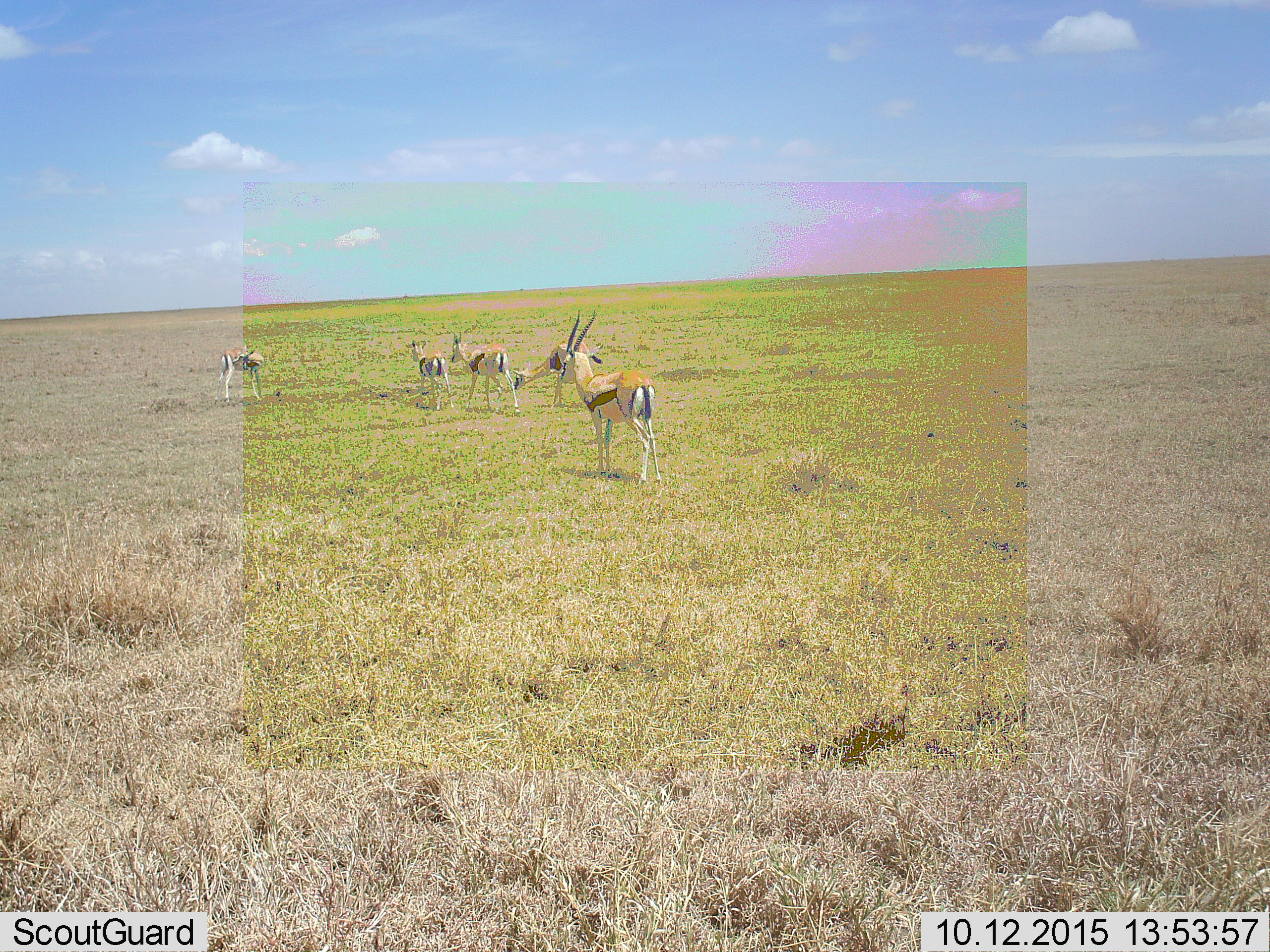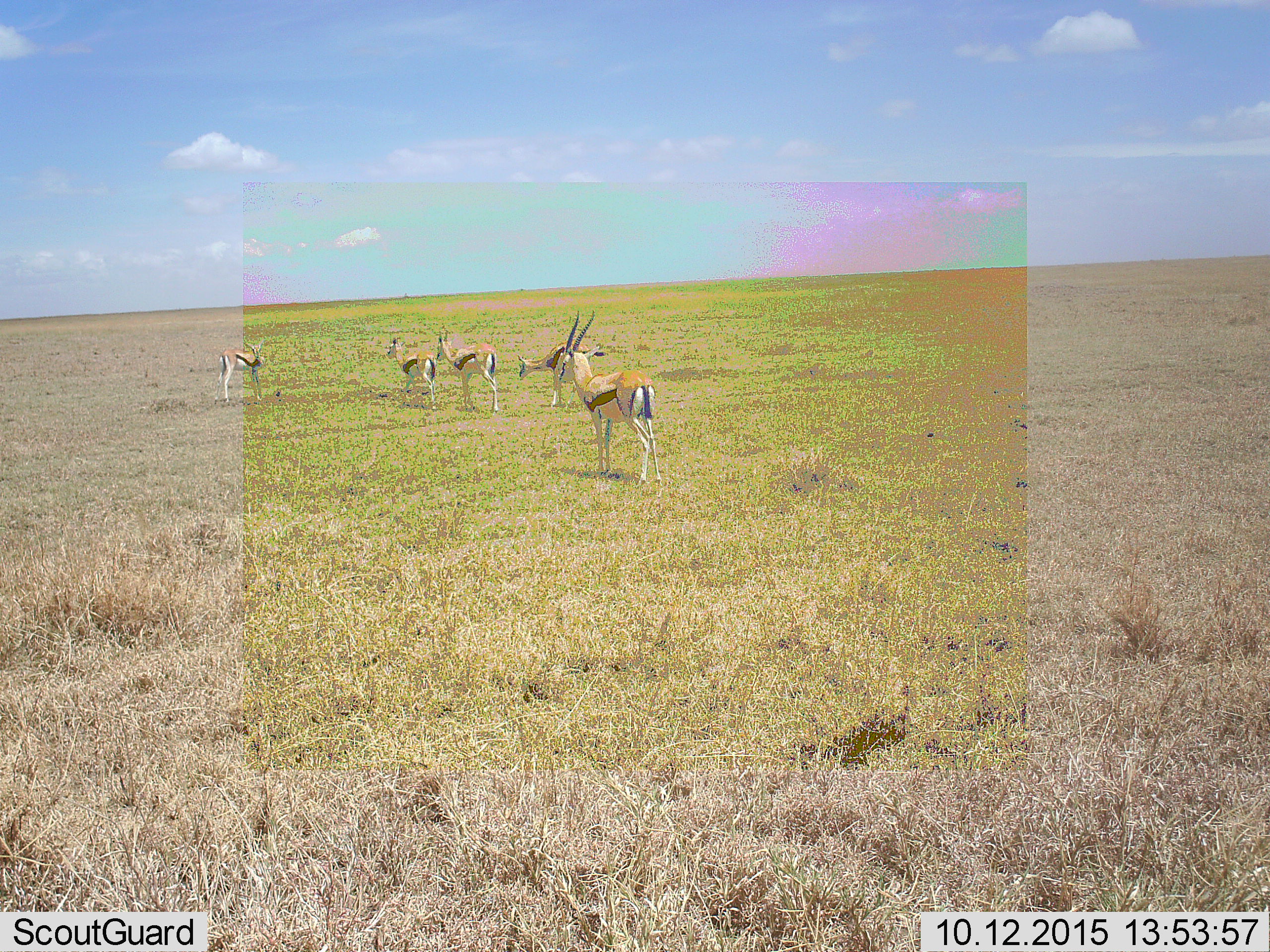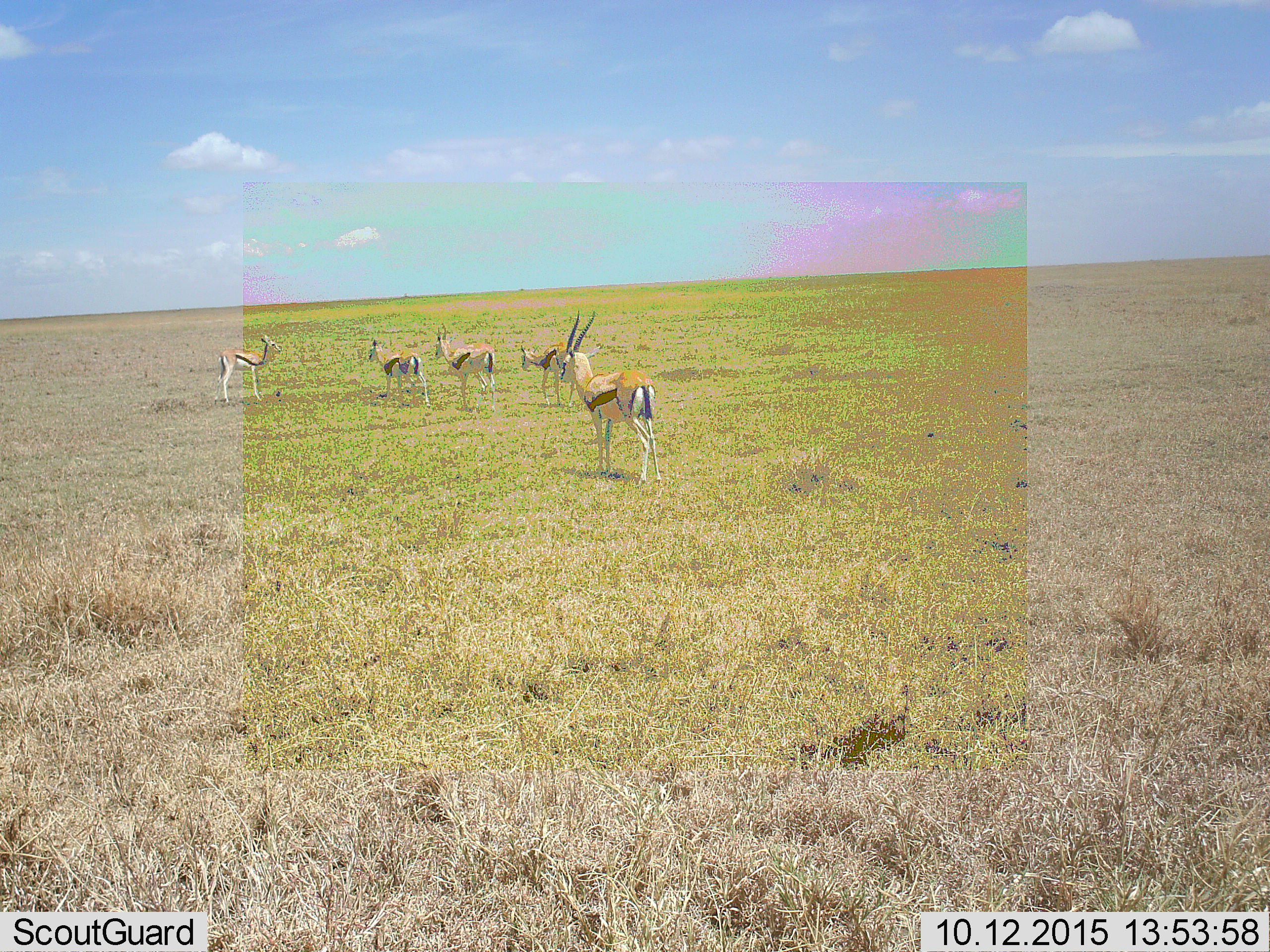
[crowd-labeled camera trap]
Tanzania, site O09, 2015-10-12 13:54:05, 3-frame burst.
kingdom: Animalia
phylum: Chordata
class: Mammalia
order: Artiodactyla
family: Bovidae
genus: Eudorcas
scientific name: Eudorcas thomsonii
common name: thomson's gazelle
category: gazellethomsons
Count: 5.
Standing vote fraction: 67%.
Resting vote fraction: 0%.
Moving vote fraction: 78%.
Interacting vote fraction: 22%.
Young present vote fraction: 22%.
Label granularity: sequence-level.